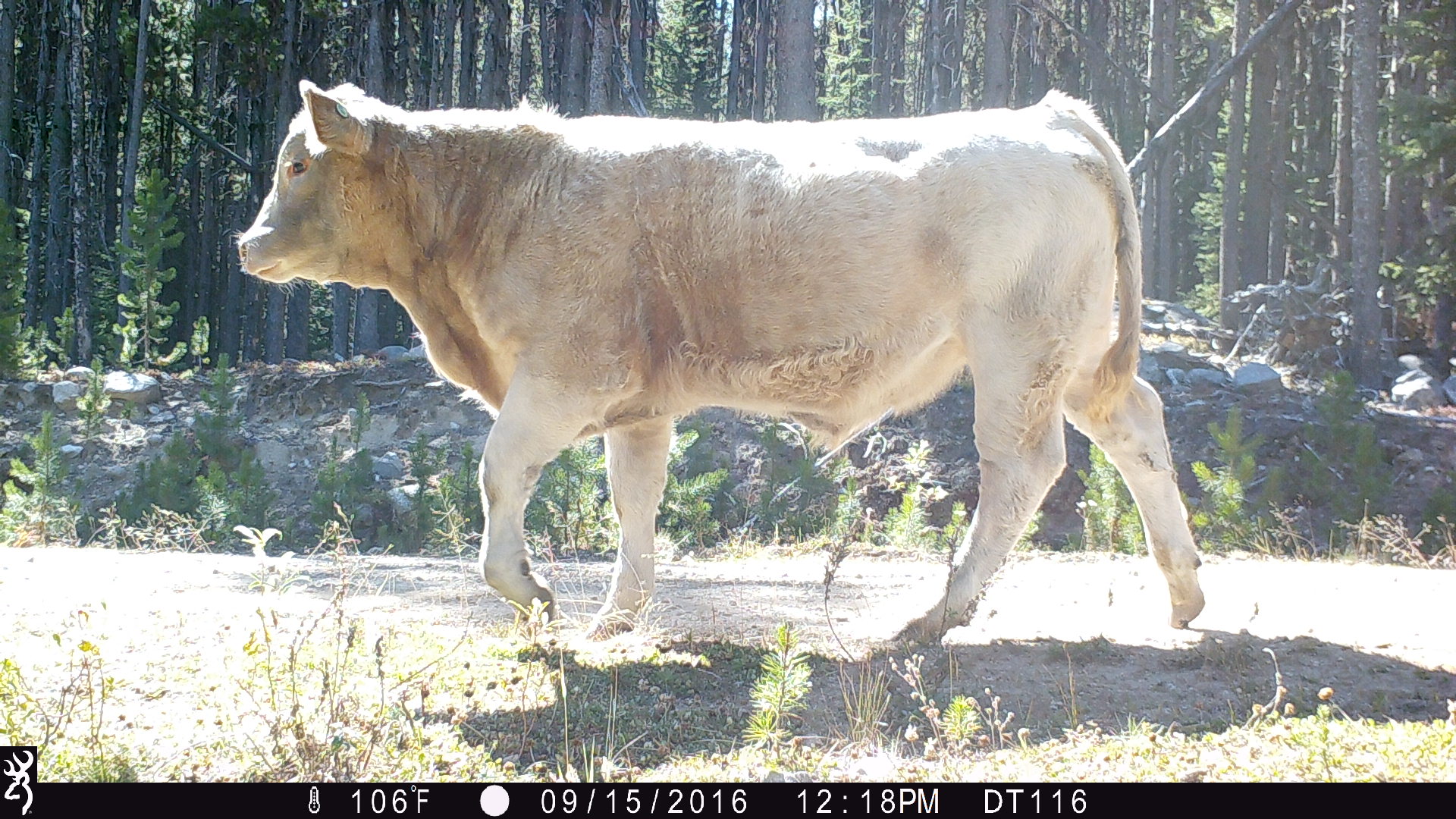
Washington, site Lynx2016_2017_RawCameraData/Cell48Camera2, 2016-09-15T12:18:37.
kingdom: Animalia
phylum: Chordata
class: Mammalia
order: Artiodactyla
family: Bovidae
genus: Bos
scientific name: Bos taurus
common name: domestic cattle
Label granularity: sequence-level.